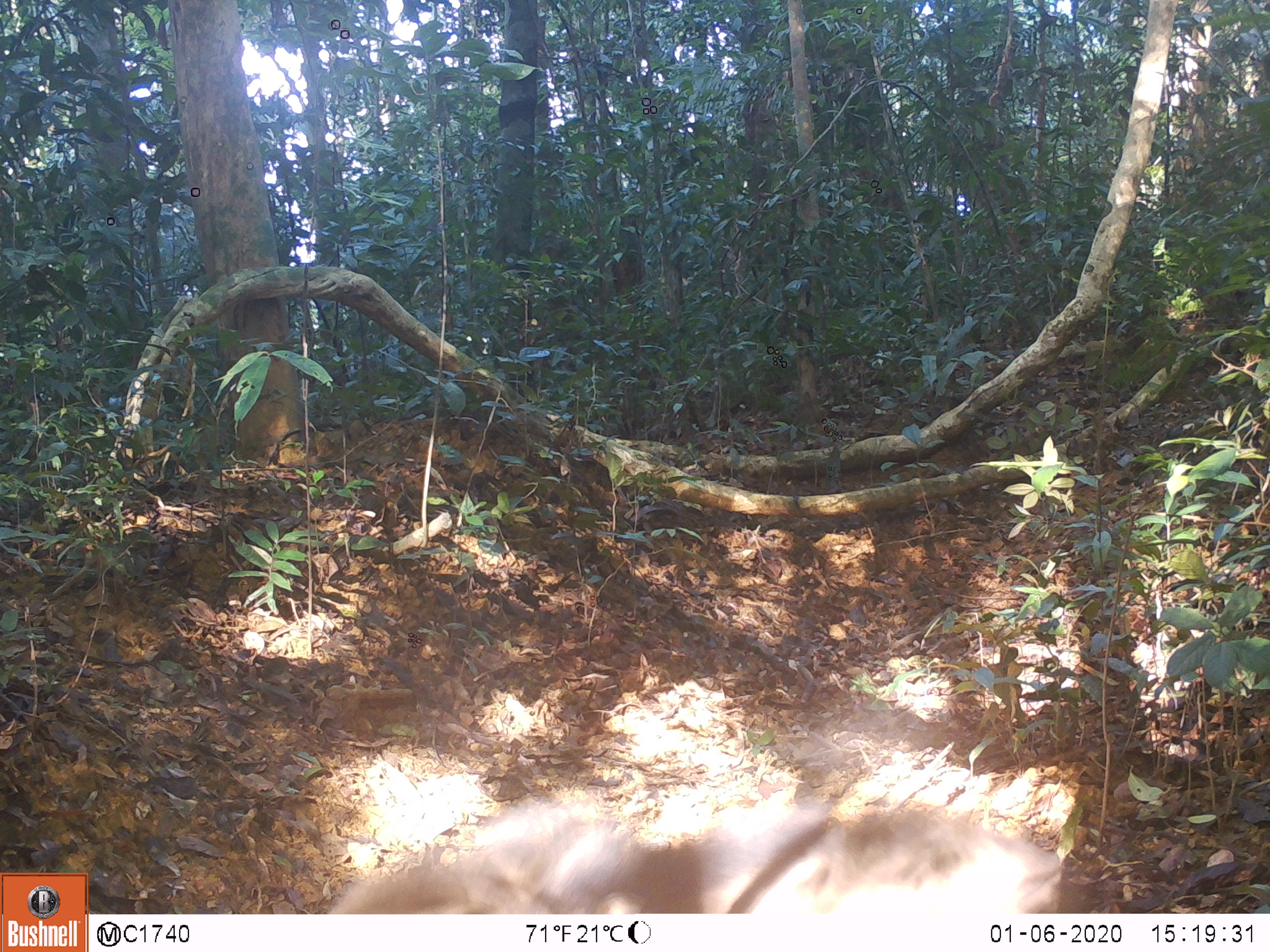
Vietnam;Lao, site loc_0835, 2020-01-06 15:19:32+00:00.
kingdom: Animalia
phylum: Chordata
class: Mammalia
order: Artiodactyla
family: Suidae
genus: Sus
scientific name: Sus scrofa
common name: eurasian wild pig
Eurasian wild pig (Sus scrofa). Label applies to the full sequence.